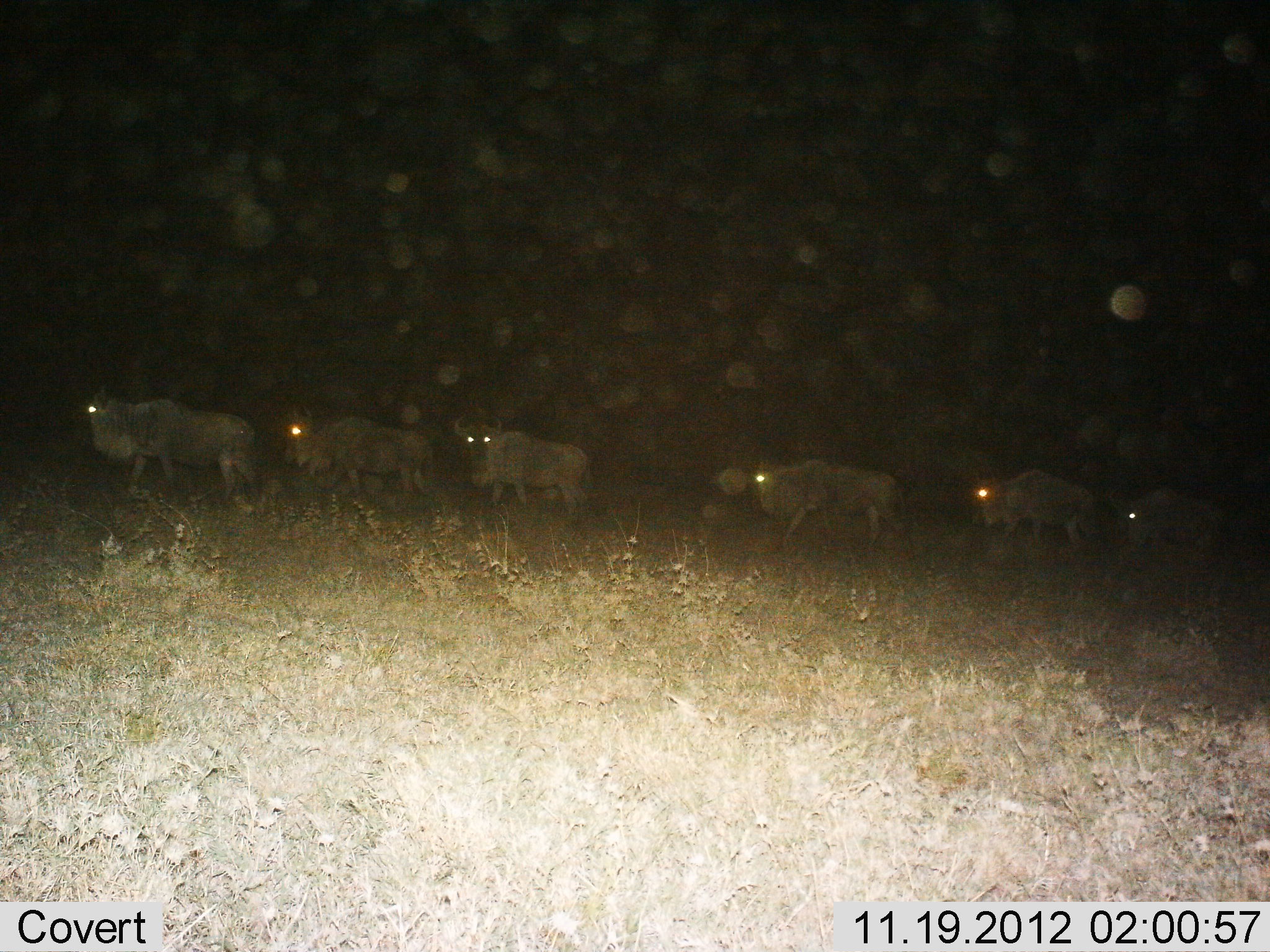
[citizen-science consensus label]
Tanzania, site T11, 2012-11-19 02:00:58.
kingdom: Animalia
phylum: Chordata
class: Mammalia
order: Artiodactyla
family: Bovidae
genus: Connochaetes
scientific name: Connochaetes taurinus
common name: blue wildebeest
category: wildebeest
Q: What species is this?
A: Wildebeest (blue wildebeest) (Connochaetes taurinus).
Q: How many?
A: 6.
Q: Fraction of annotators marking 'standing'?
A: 0%.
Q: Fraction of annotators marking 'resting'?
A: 0%.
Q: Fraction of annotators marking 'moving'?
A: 100%.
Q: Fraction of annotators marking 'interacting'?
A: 0%.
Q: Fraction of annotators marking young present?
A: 0%.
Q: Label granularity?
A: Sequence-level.